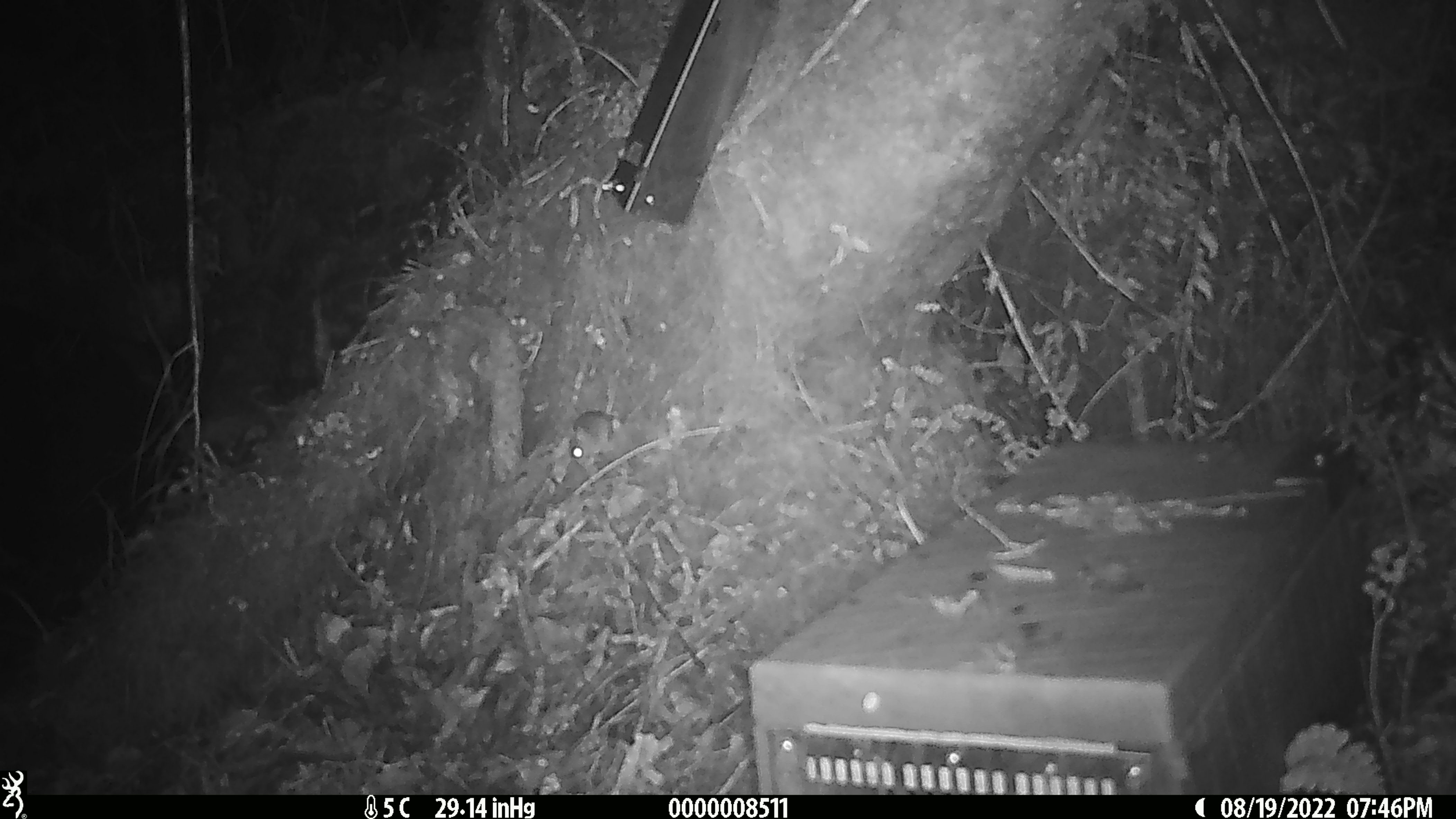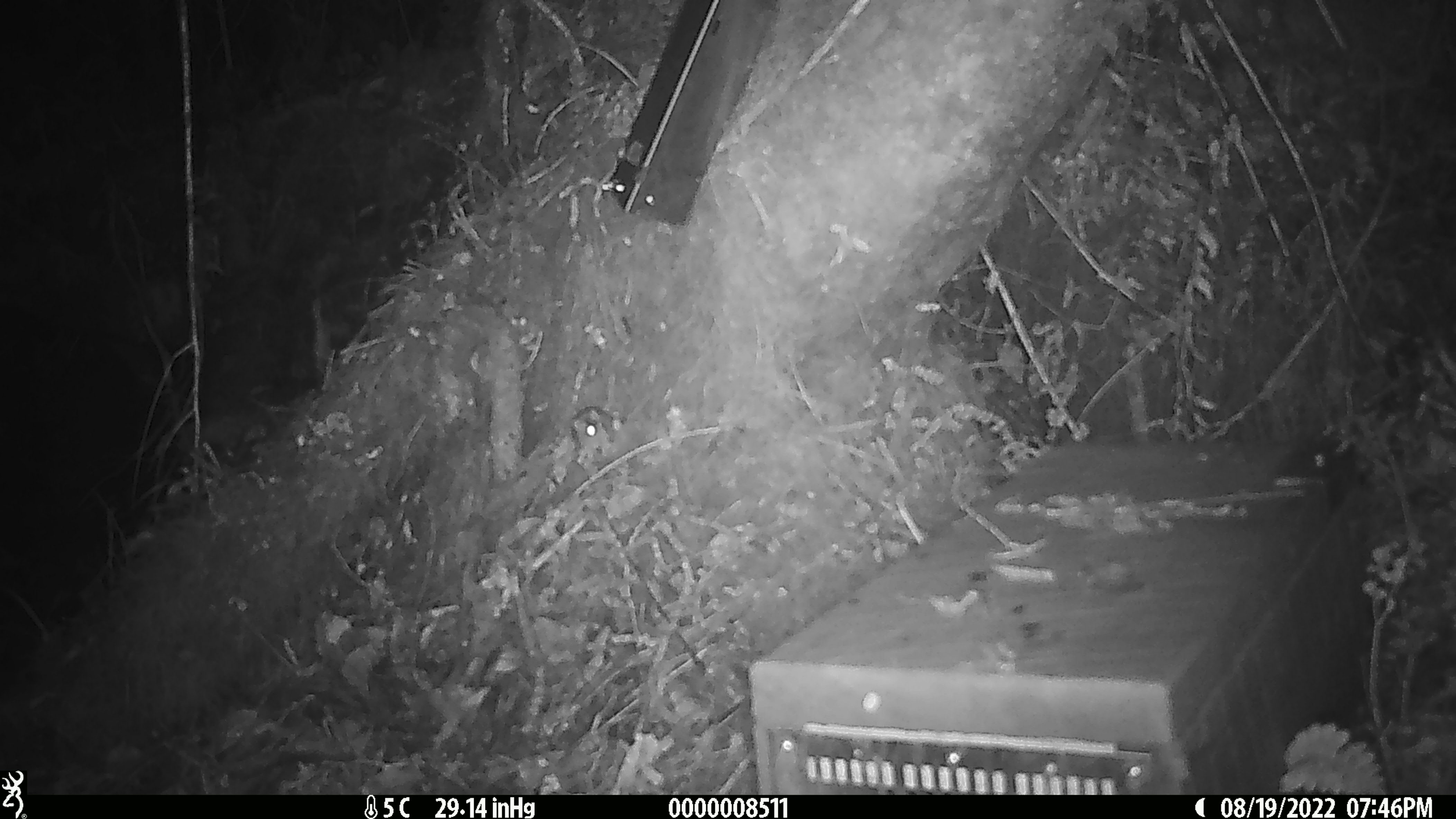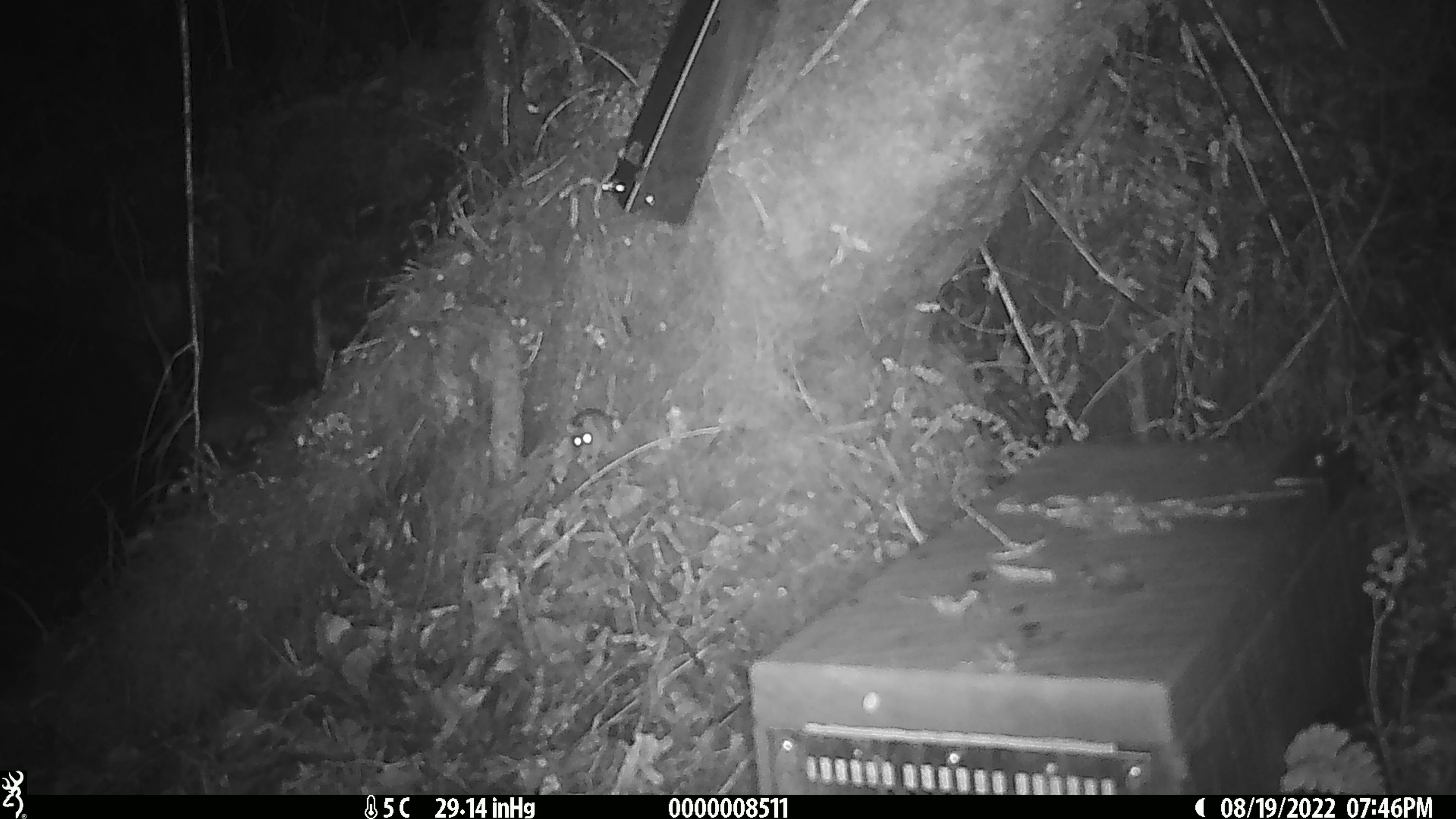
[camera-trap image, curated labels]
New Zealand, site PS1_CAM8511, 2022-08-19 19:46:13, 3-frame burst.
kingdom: Animalia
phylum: Chordata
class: Mammalia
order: Rodentia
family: Muridae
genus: Mus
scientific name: Mus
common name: mouse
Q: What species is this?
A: Mouse (Mus).